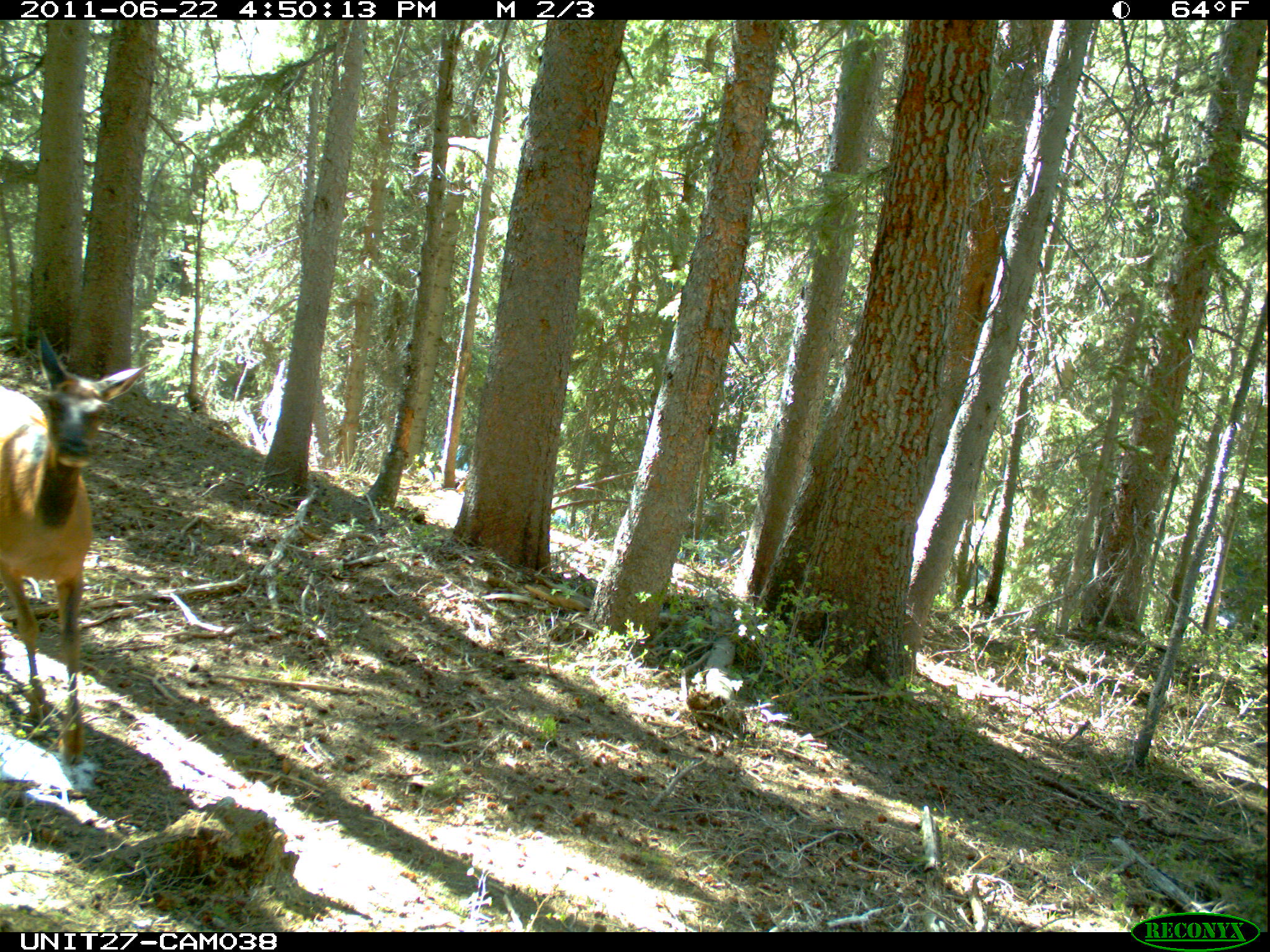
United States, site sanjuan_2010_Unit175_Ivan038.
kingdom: Animalia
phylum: Chordata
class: Mammalia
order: Artiodactyla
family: Cervidae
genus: Cervus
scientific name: Cervus elaphus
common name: red deer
Cervus elaphus (red deer).